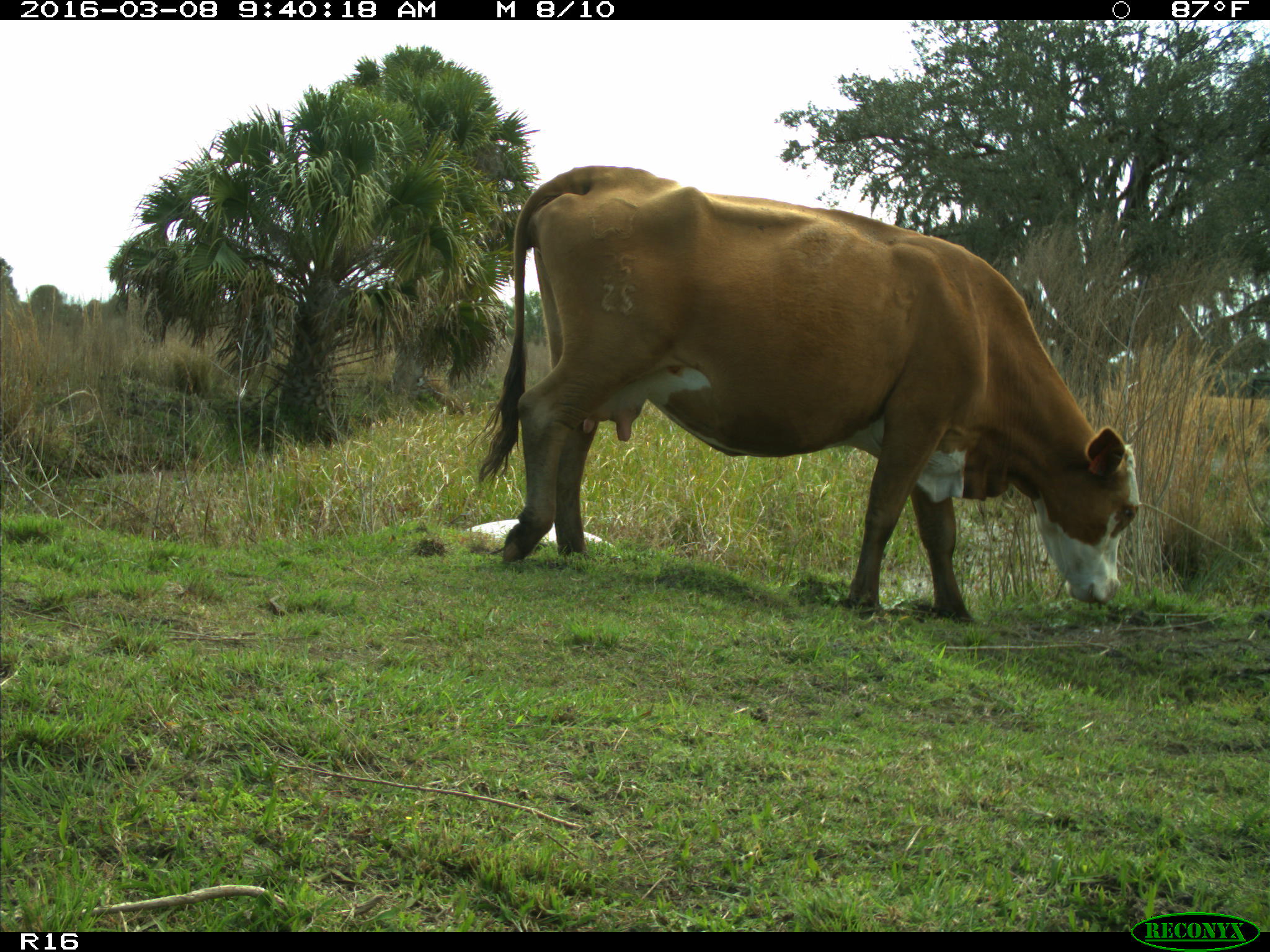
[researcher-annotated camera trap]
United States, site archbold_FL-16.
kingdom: Animalia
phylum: Chordata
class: Mammalia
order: Artiodactyla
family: Bovidae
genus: Bos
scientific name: Bos taurus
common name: domestic cow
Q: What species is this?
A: Bos taurus (domestic cow).